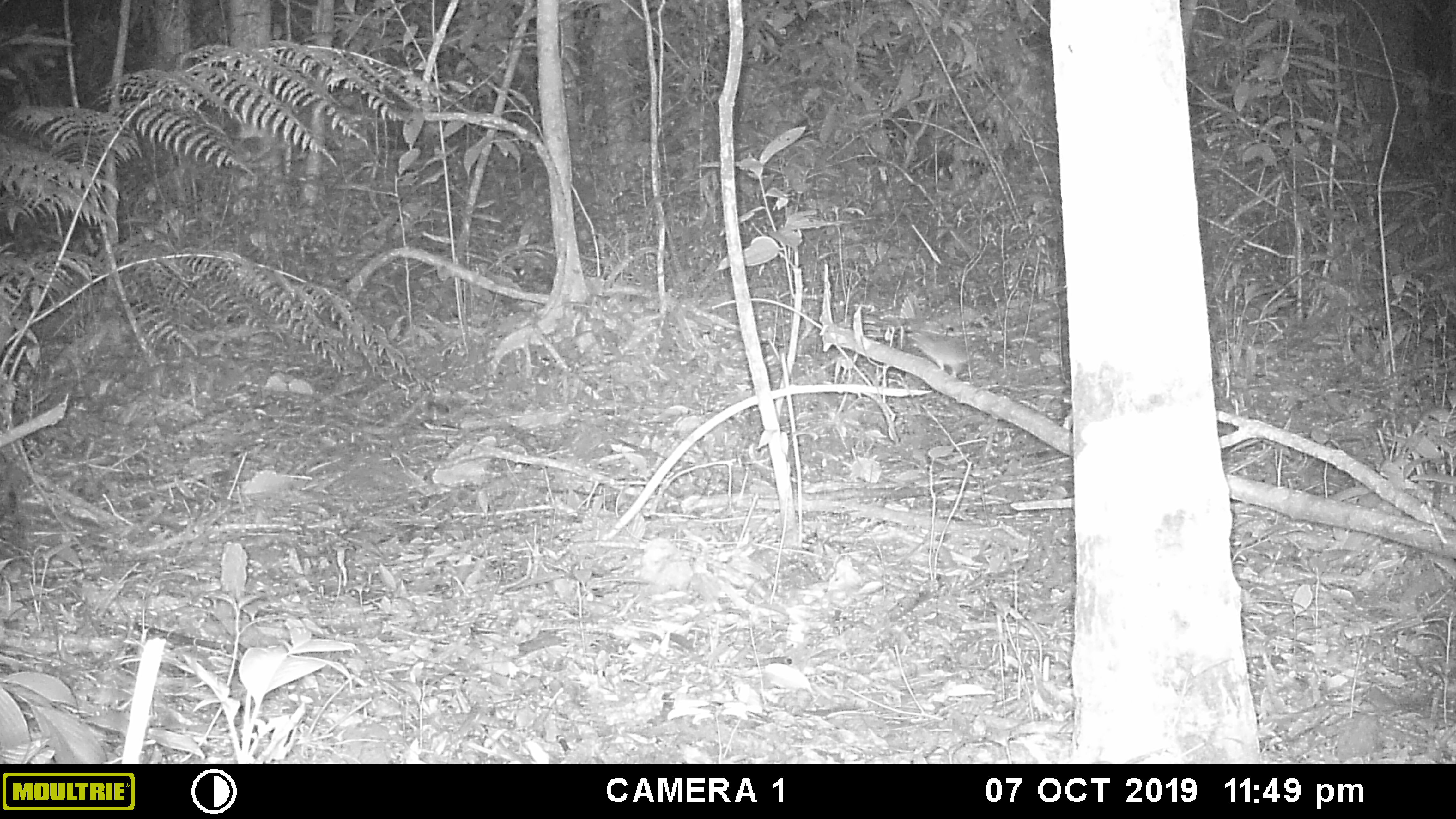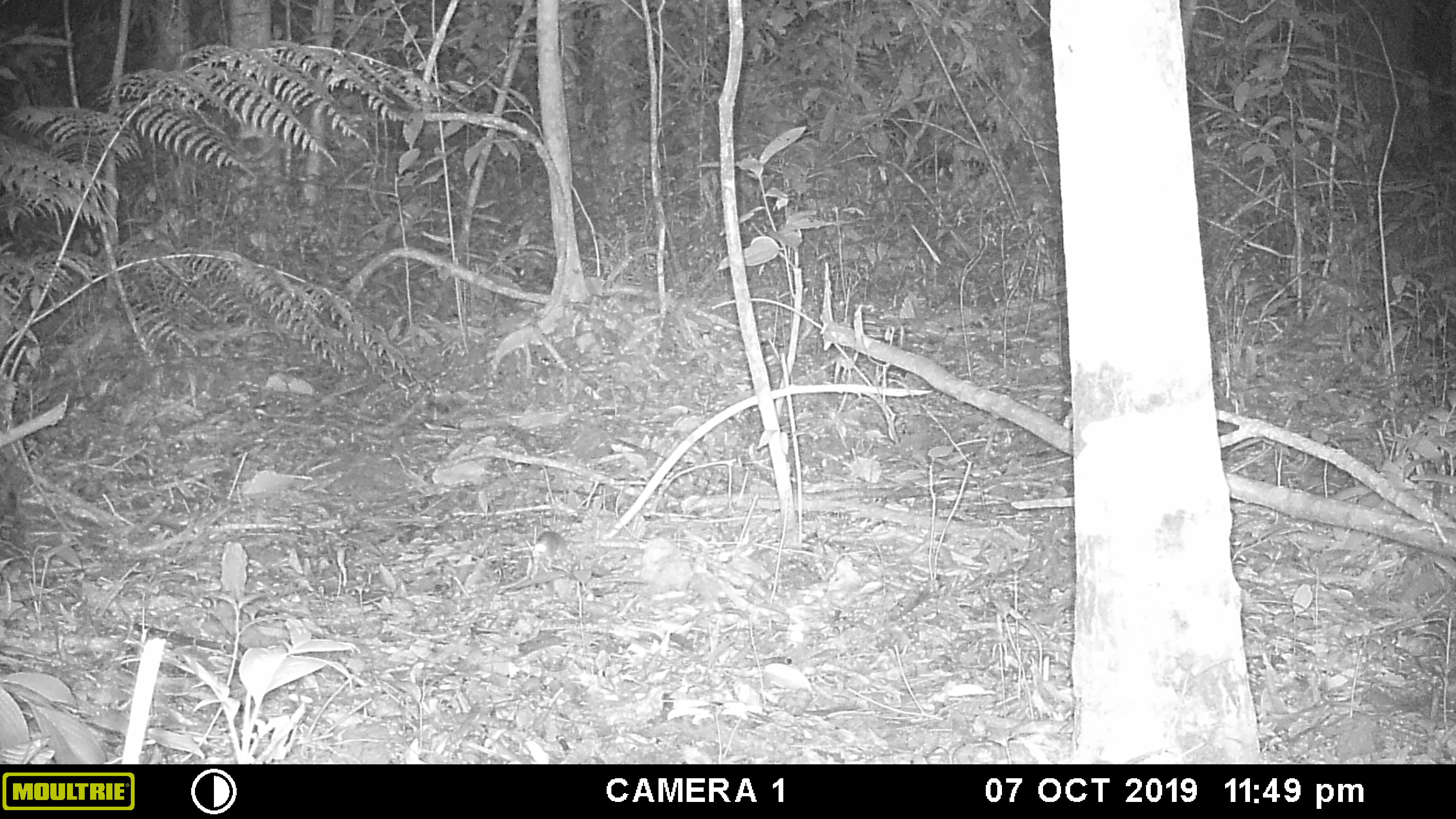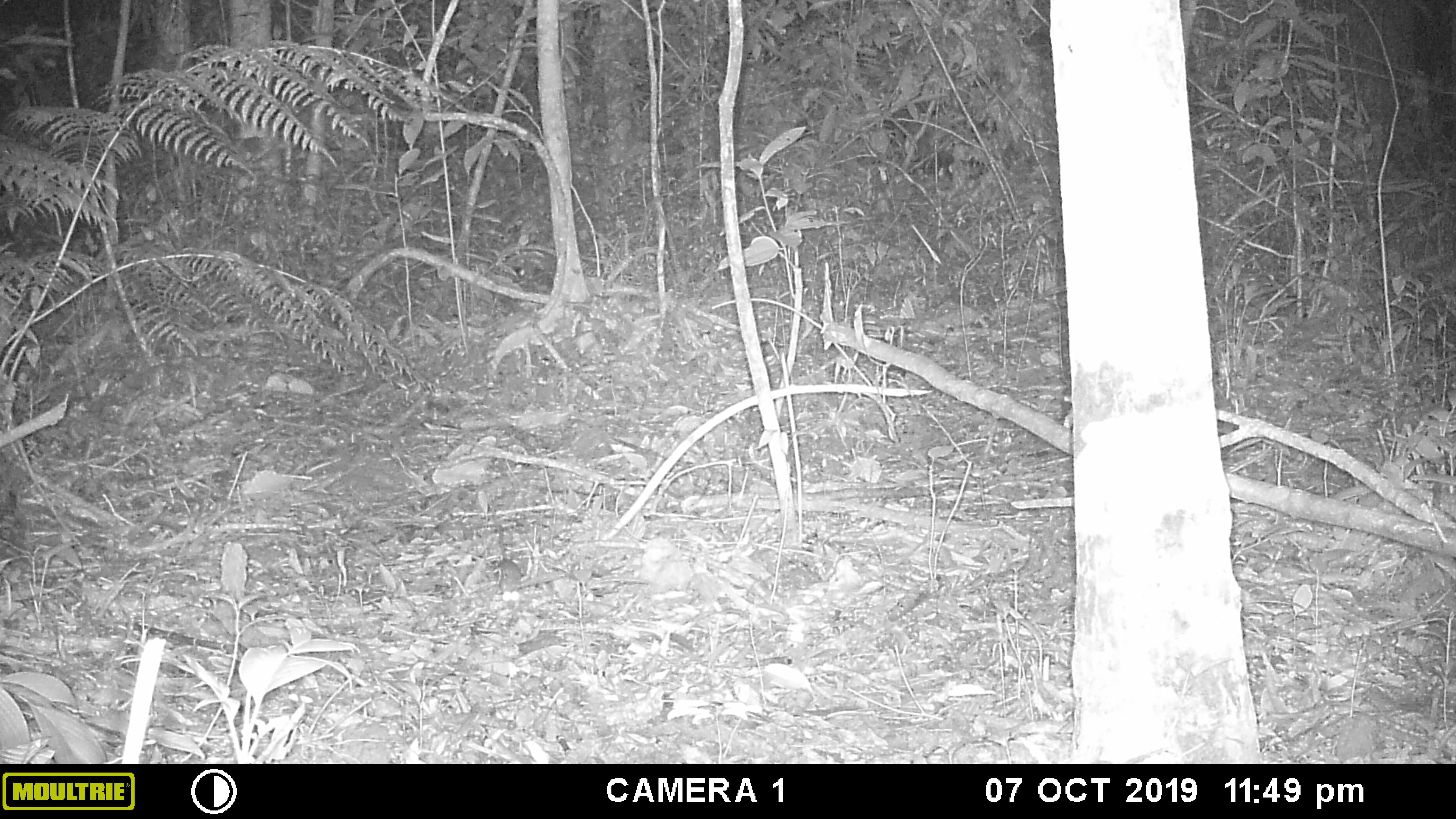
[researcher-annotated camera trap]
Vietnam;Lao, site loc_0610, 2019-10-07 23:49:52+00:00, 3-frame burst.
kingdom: Animalia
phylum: Chordata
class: Mammalia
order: Rodentia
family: Muridae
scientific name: Muridae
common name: old-world mice and rats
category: unidentified murid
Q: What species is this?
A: Unidentified murid (old-world mice and rats) (Muridae).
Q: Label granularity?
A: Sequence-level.